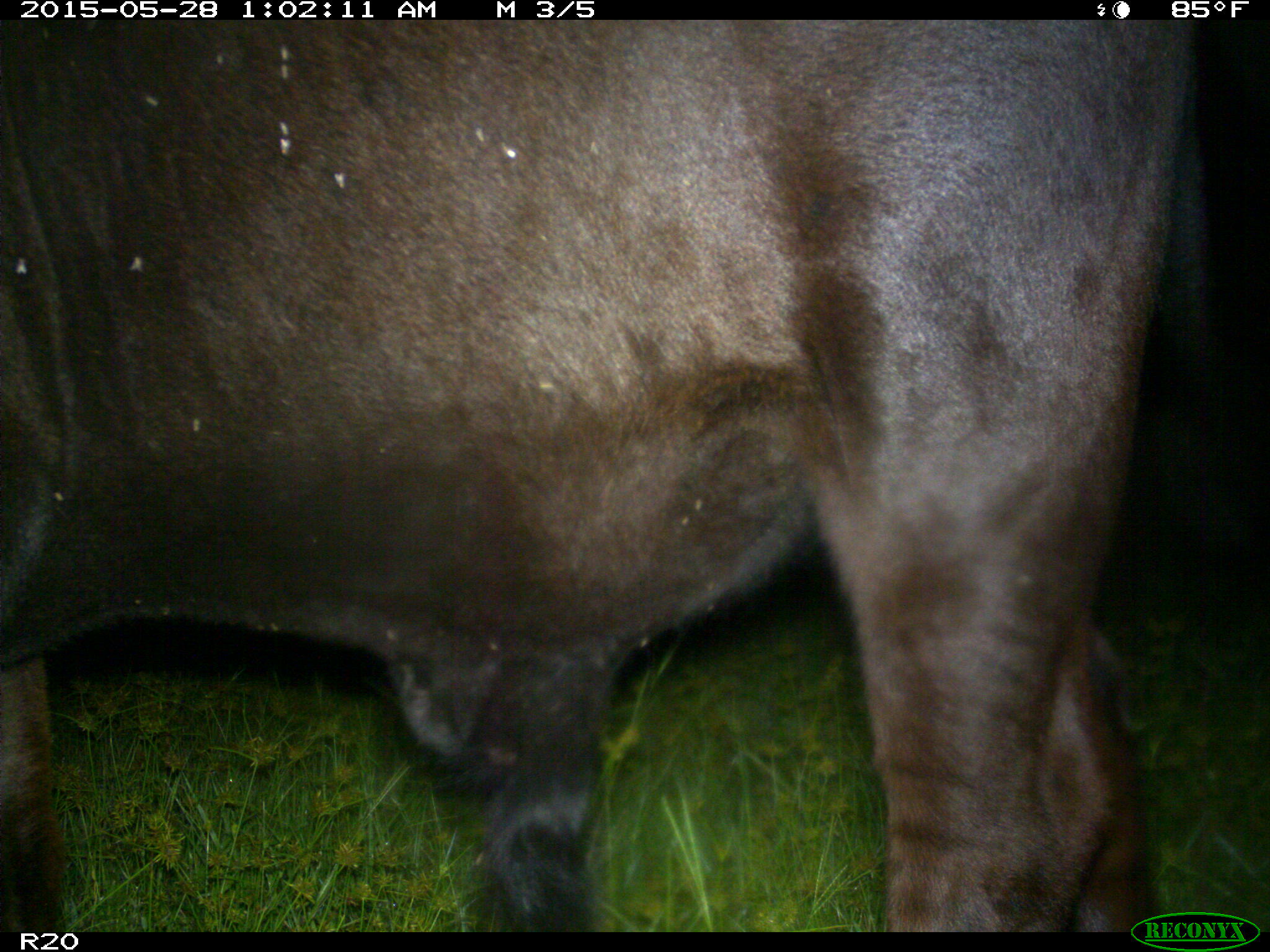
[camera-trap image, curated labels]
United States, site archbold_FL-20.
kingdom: Animalia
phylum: Chordata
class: Mammalia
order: Artiodactyla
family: Bovidae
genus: Bos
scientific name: Bos taurus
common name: domestic cow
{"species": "Bos taurus (domestic cow)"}